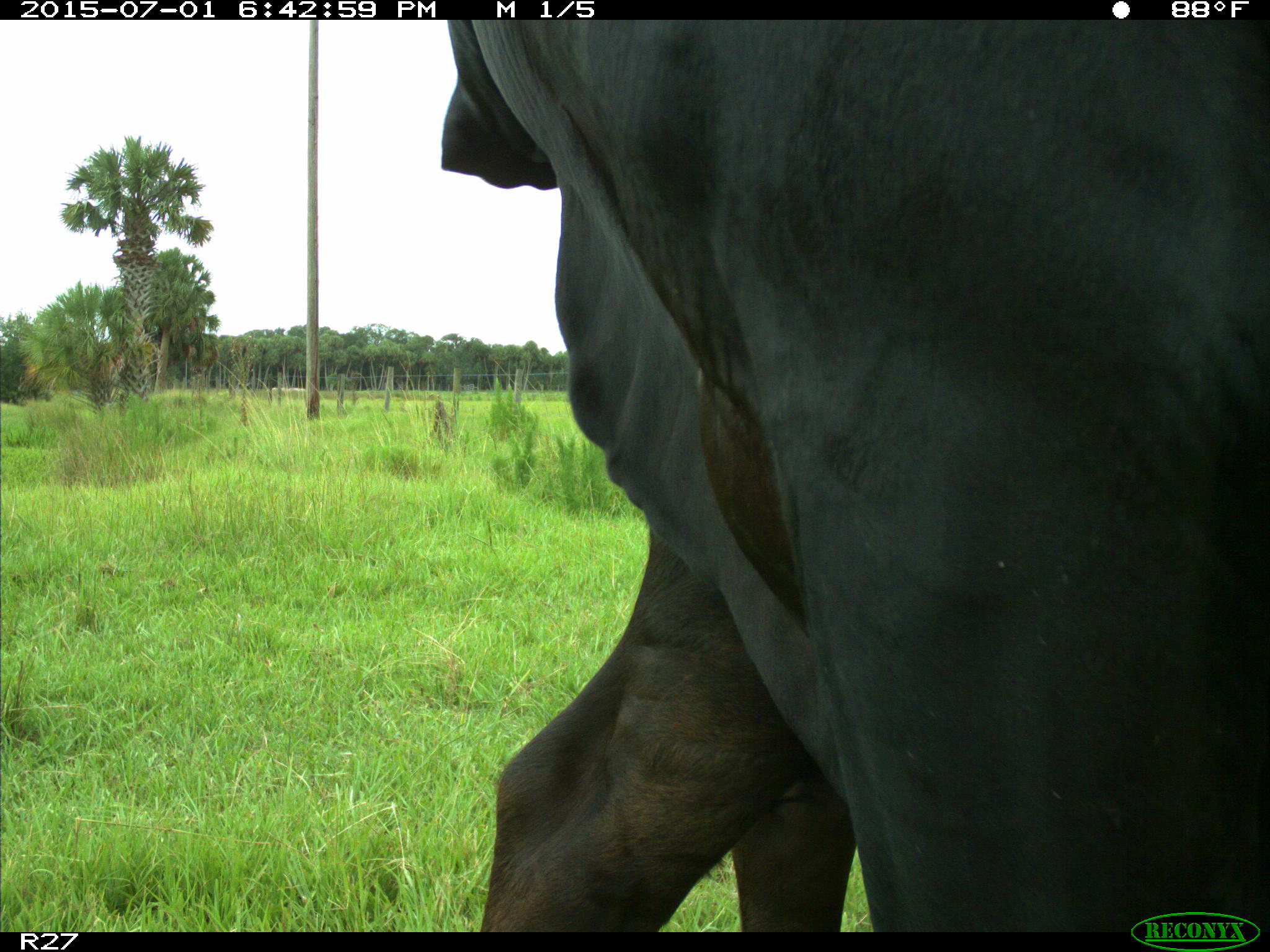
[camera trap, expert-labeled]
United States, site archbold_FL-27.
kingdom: Animalia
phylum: Chordata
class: Mammalia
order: Artiodactyla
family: Bovidae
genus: Bos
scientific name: Bos taurus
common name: domestic cow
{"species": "Bos taurus (domestic cow)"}